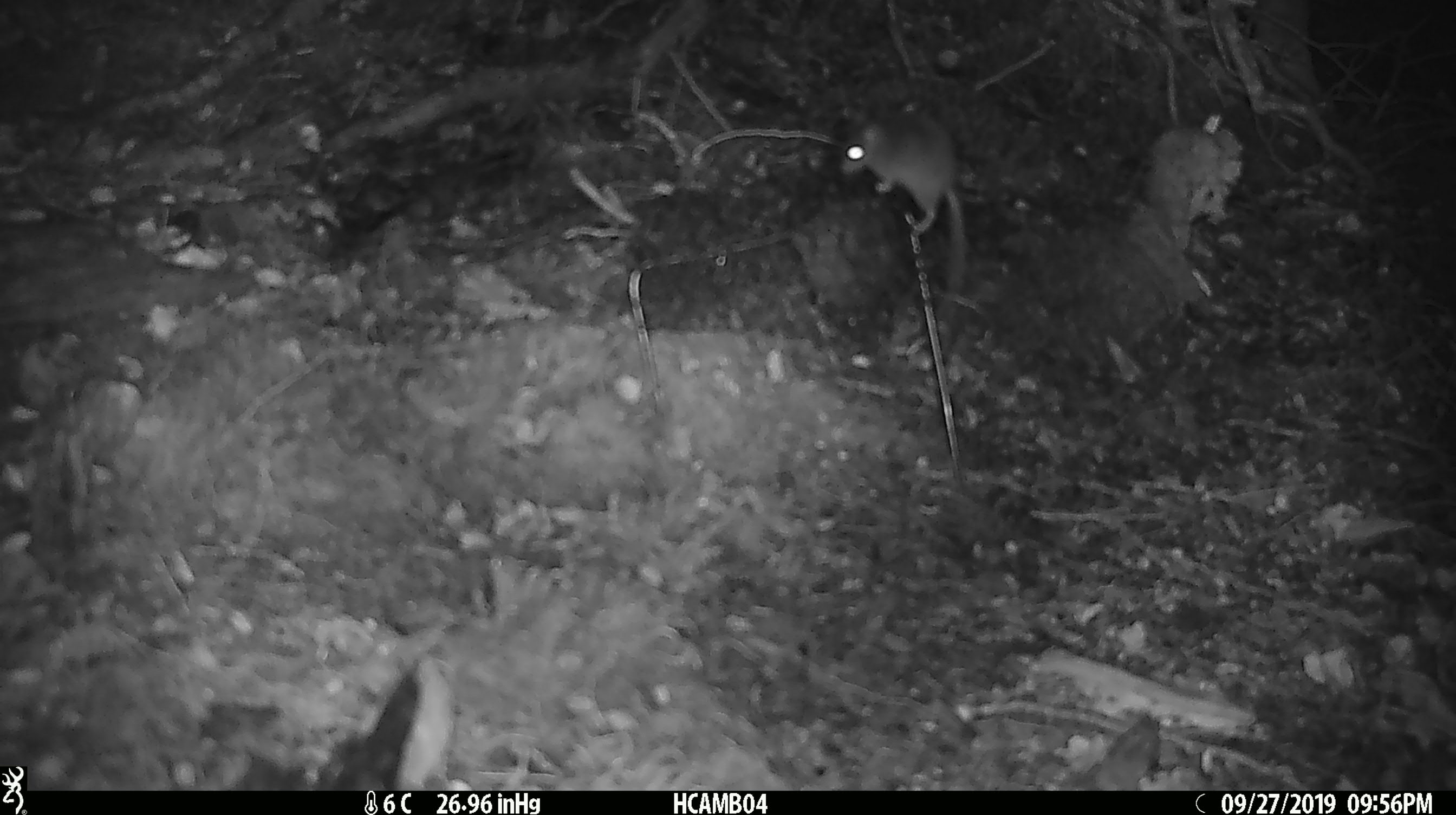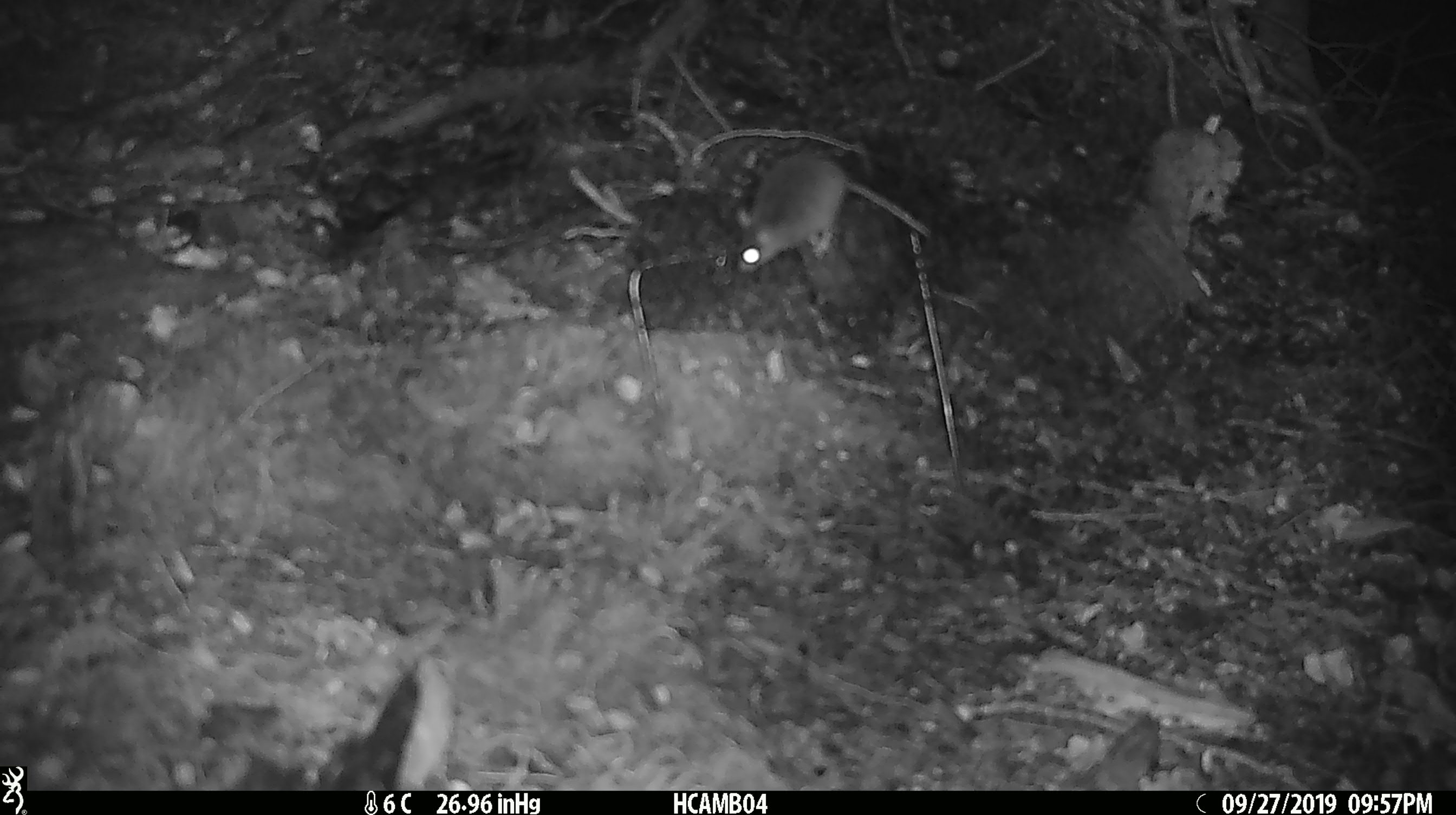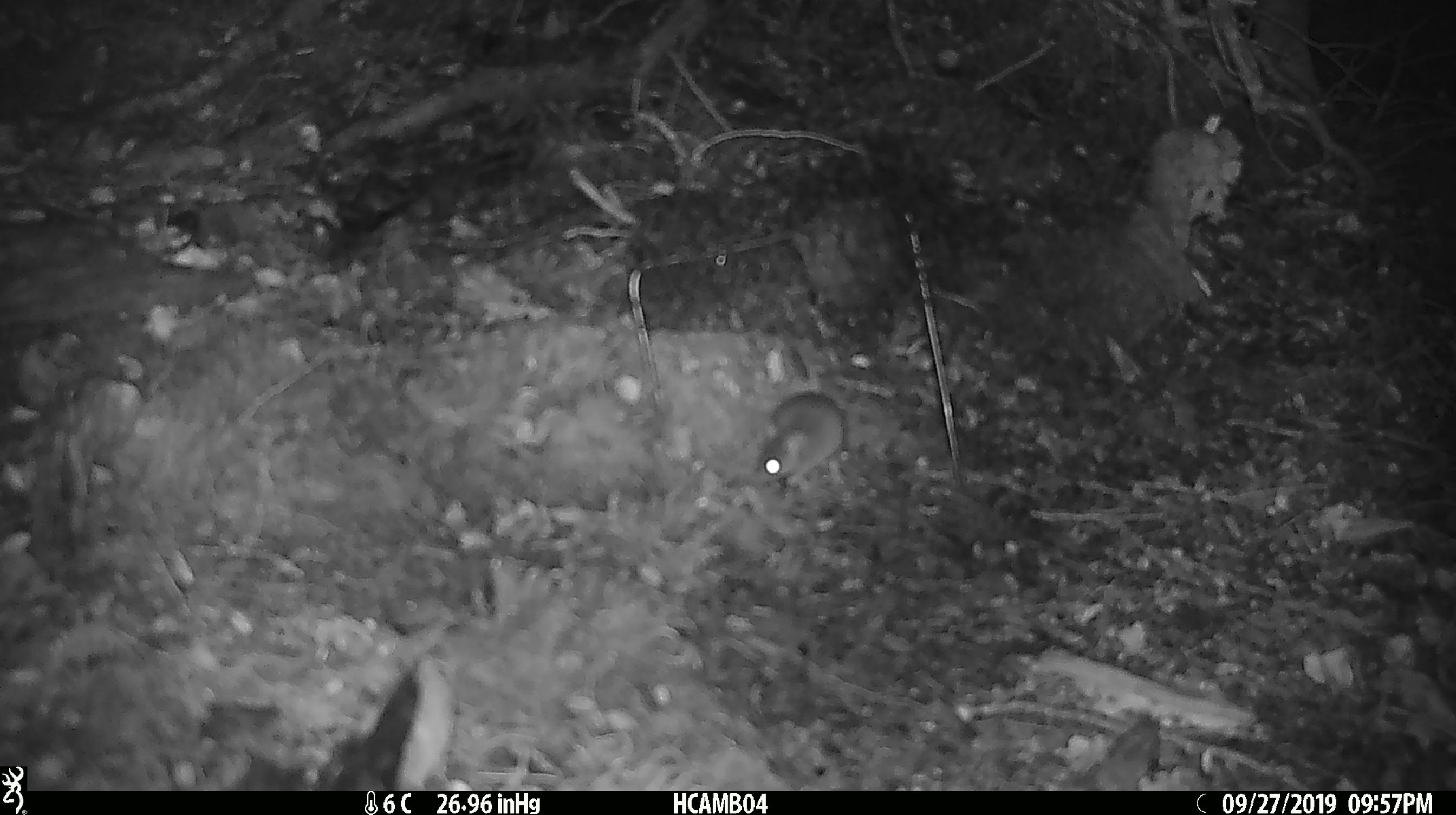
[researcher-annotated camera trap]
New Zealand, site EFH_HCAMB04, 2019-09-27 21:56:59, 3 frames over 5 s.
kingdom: Animalia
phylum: Chordata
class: Mammalia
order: Rodentia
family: Muridae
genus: Mus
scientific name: Mus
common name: mouse